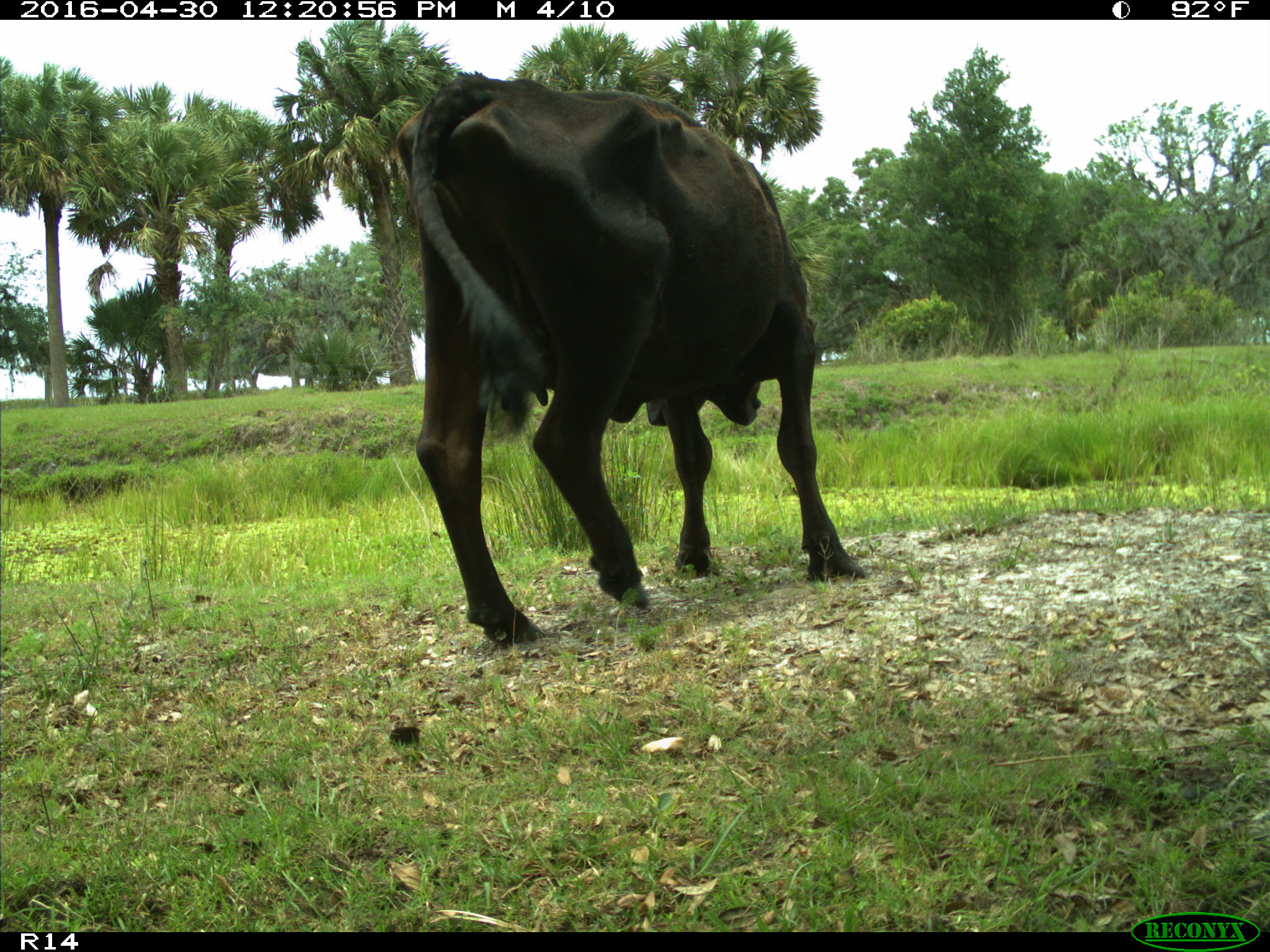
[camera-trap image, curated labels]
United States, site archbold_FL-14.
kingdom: Animalia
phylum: Chordata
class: Mammalia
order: Artiodactyla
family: Bovidae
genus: Bos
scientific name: Bos taurus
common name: domestic cow